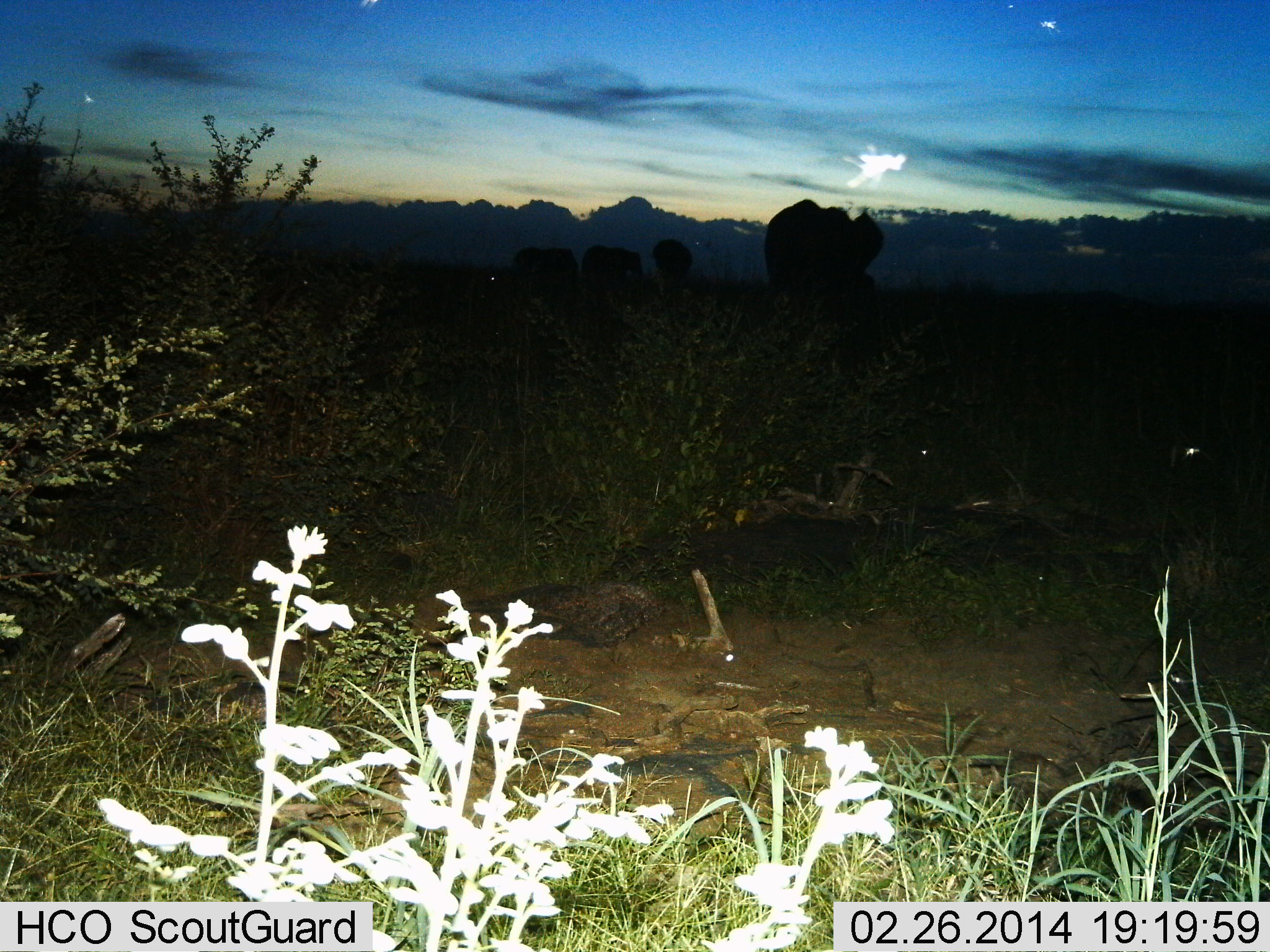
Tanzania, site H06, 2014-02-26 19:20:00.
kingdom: Animalia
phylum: Chordata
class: Mammalia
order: Proboscidea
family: Elephantidae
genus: Loxodonta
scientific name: Loxodonta africana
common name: african bush elephant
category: elephant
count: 4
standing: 73%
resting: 0%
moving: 18%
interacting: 0%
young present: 0%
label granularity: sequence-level